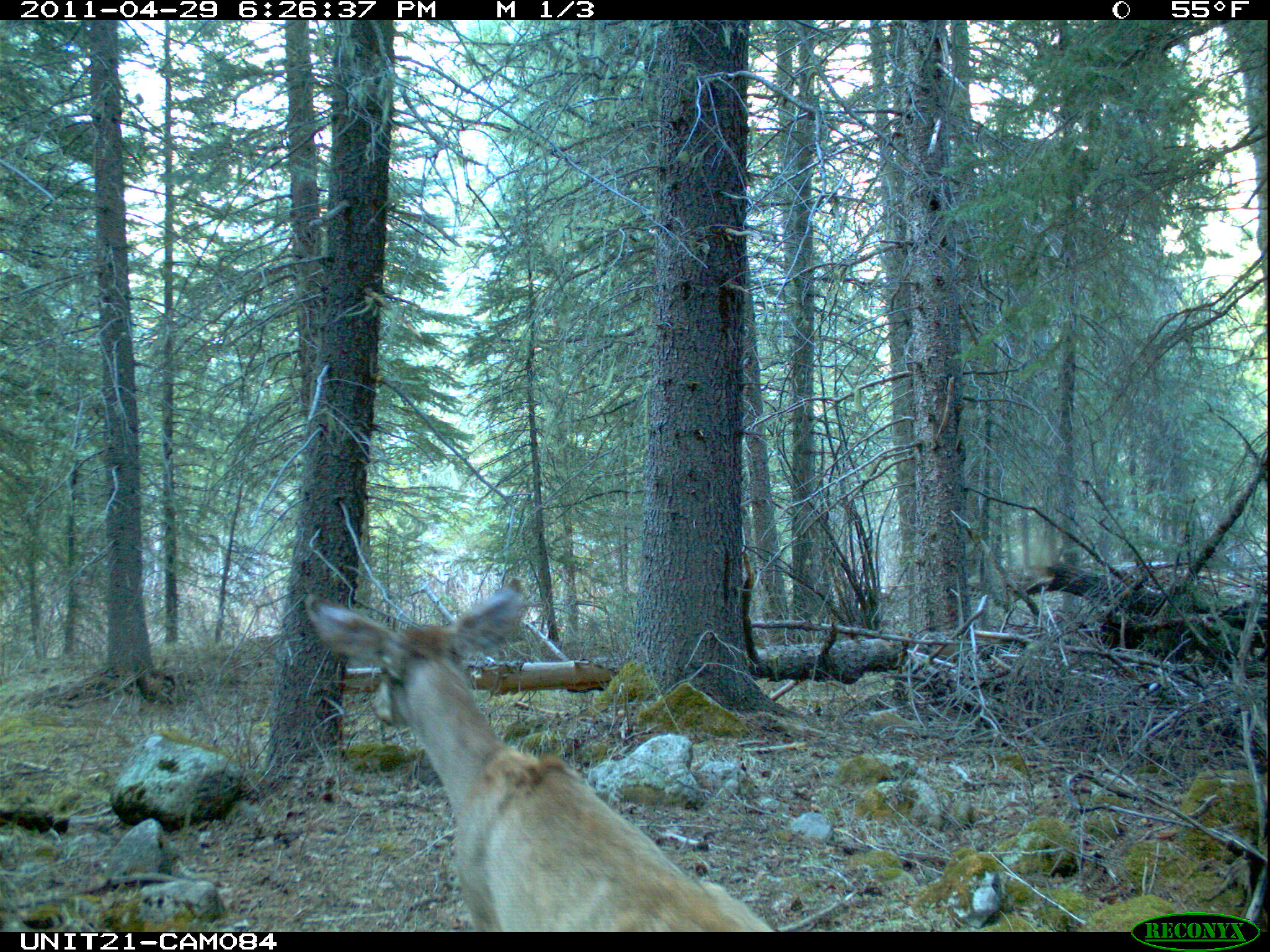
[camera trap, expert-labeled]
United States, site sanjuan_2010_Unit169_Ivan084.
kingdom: Animalia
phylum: Chordata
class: Mammalia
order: Artiodactyla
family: Cervidae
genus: Odocoileus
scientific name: Odocoileus hemionus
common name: mule deer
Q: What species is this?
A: Odocoileus hemionus (mule deer).